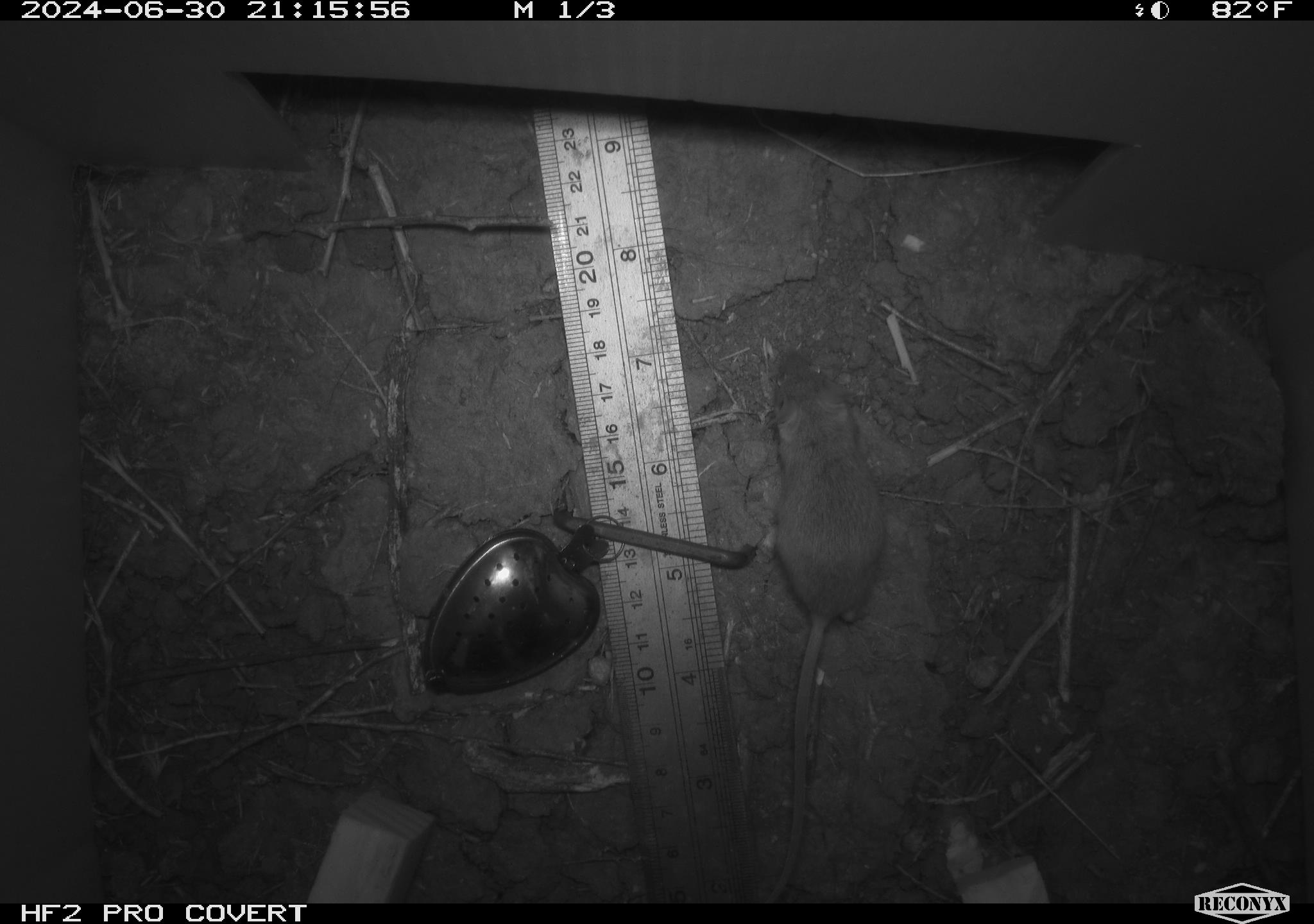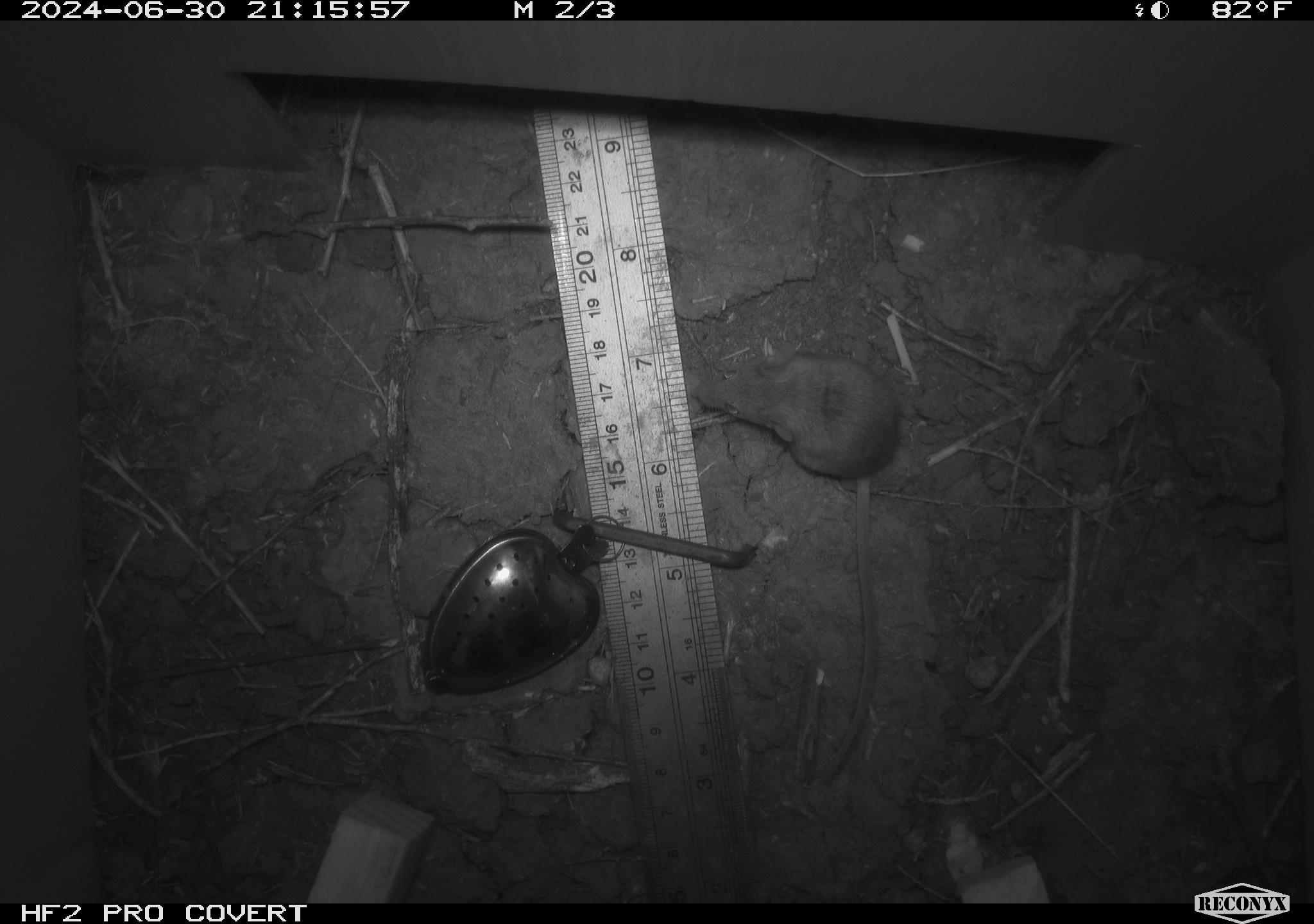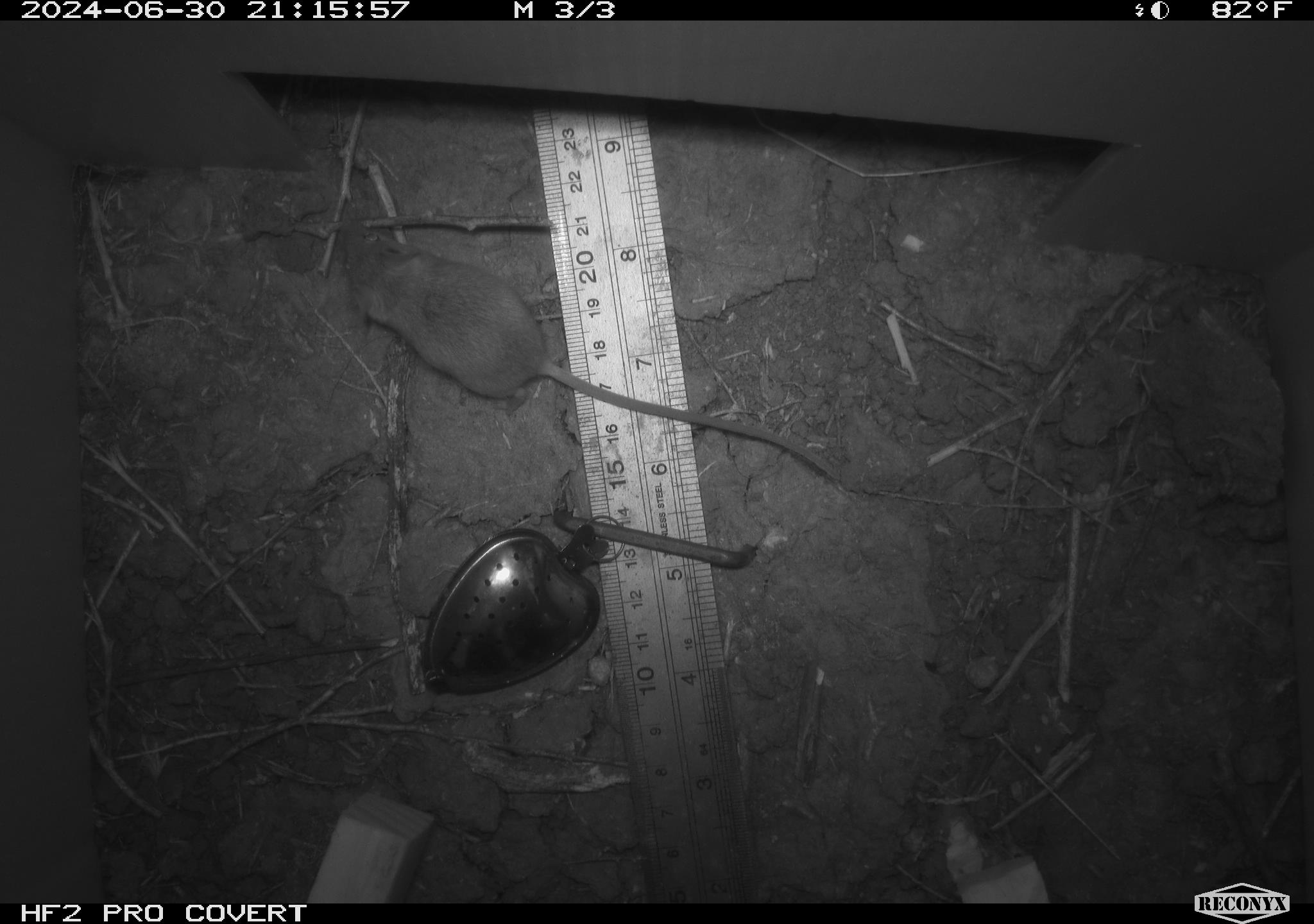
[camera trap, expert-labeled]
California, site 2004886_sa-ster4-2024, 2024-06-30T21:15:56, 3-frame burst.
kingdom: Animalia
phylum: Chordata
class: Mammalia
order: Rodentia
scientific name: Rodentia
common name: mouse species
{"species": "mouse species (Rodentia)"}